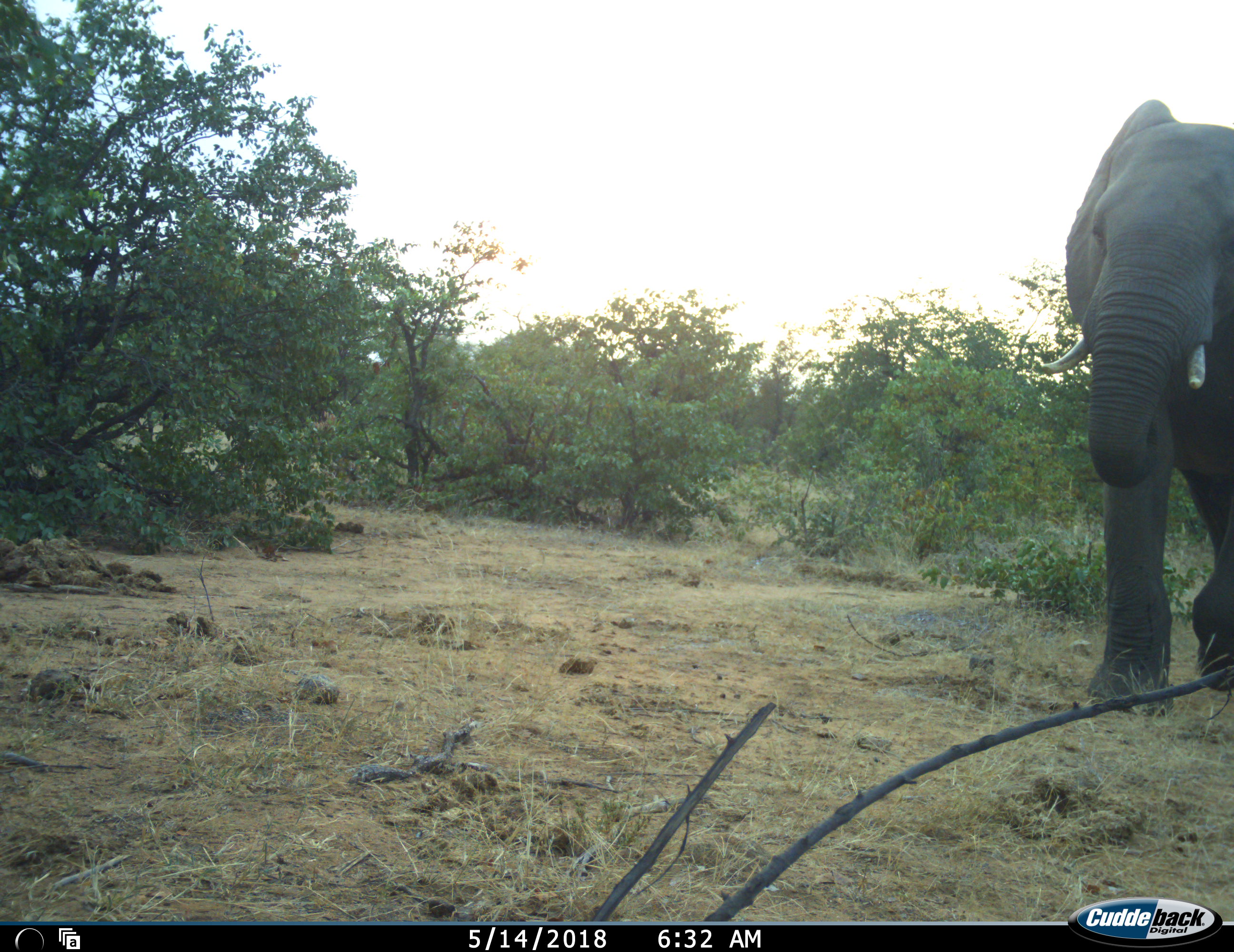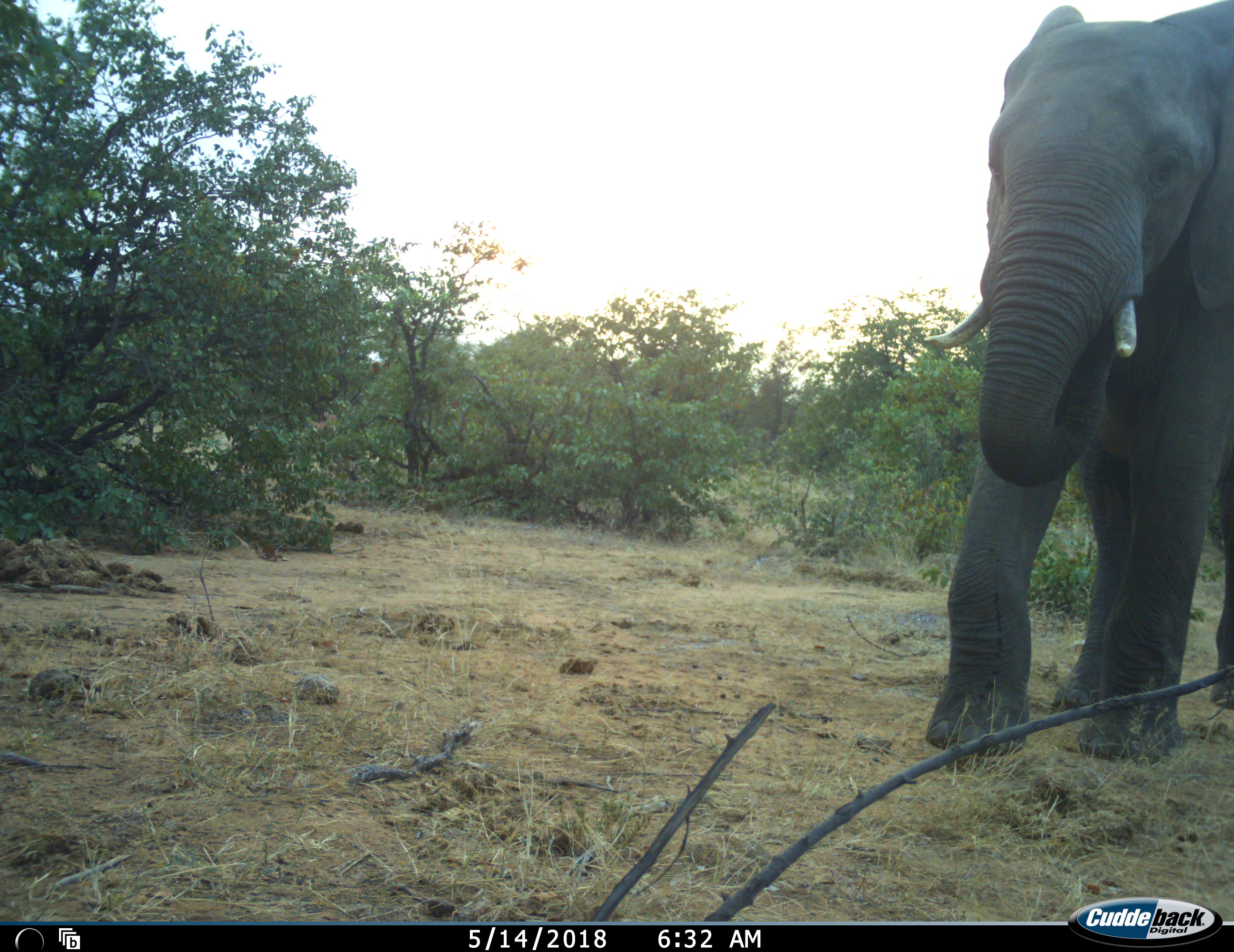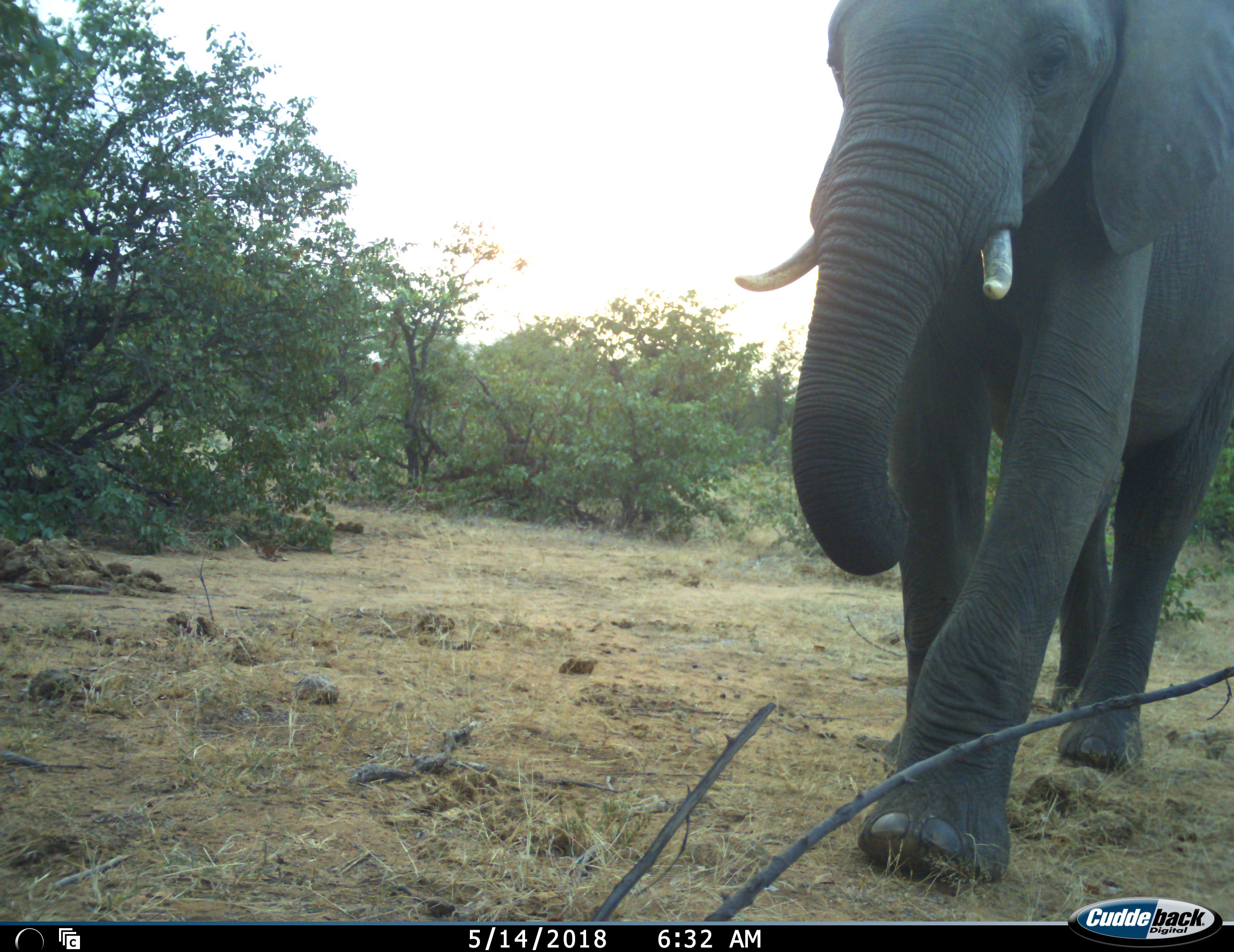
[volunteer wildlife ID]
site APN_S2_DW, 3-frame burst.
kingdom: Animalia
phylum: Chordata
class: Mammalia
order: Proboscidea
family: Elephantidae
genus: Loxodonta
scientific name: Loxodonta africana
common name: african bush elephant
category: elephant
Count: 1.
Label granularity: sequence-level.